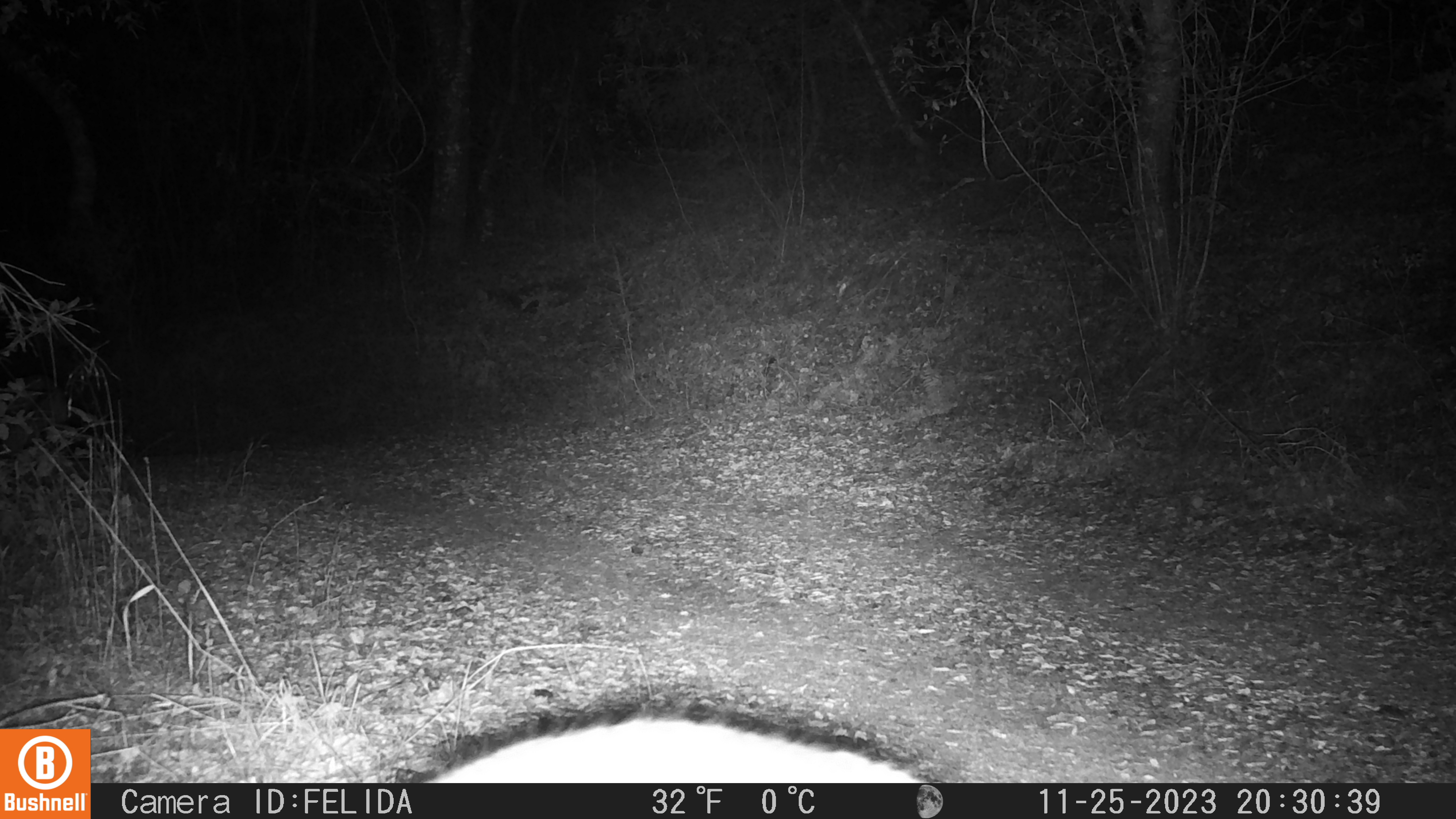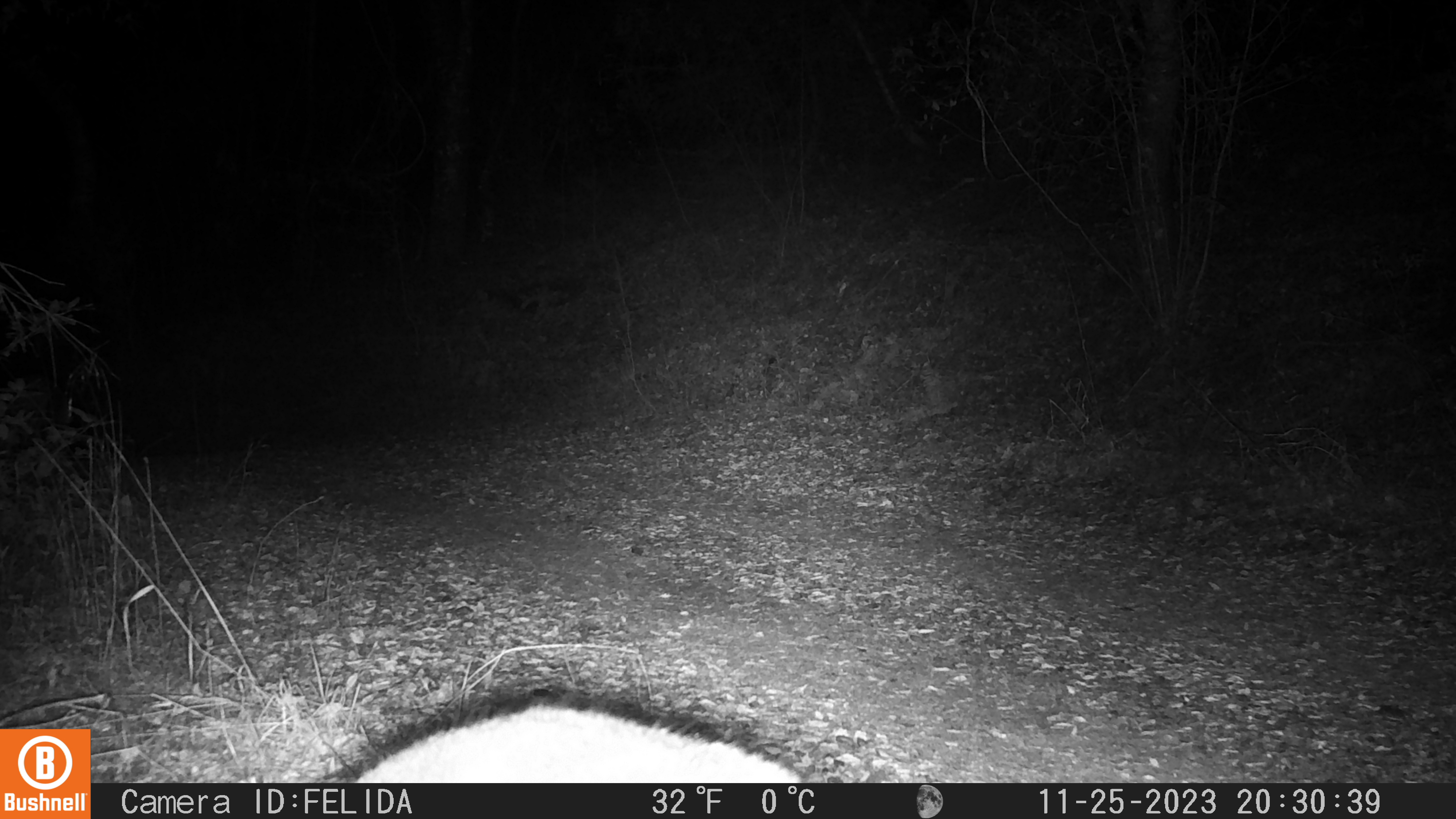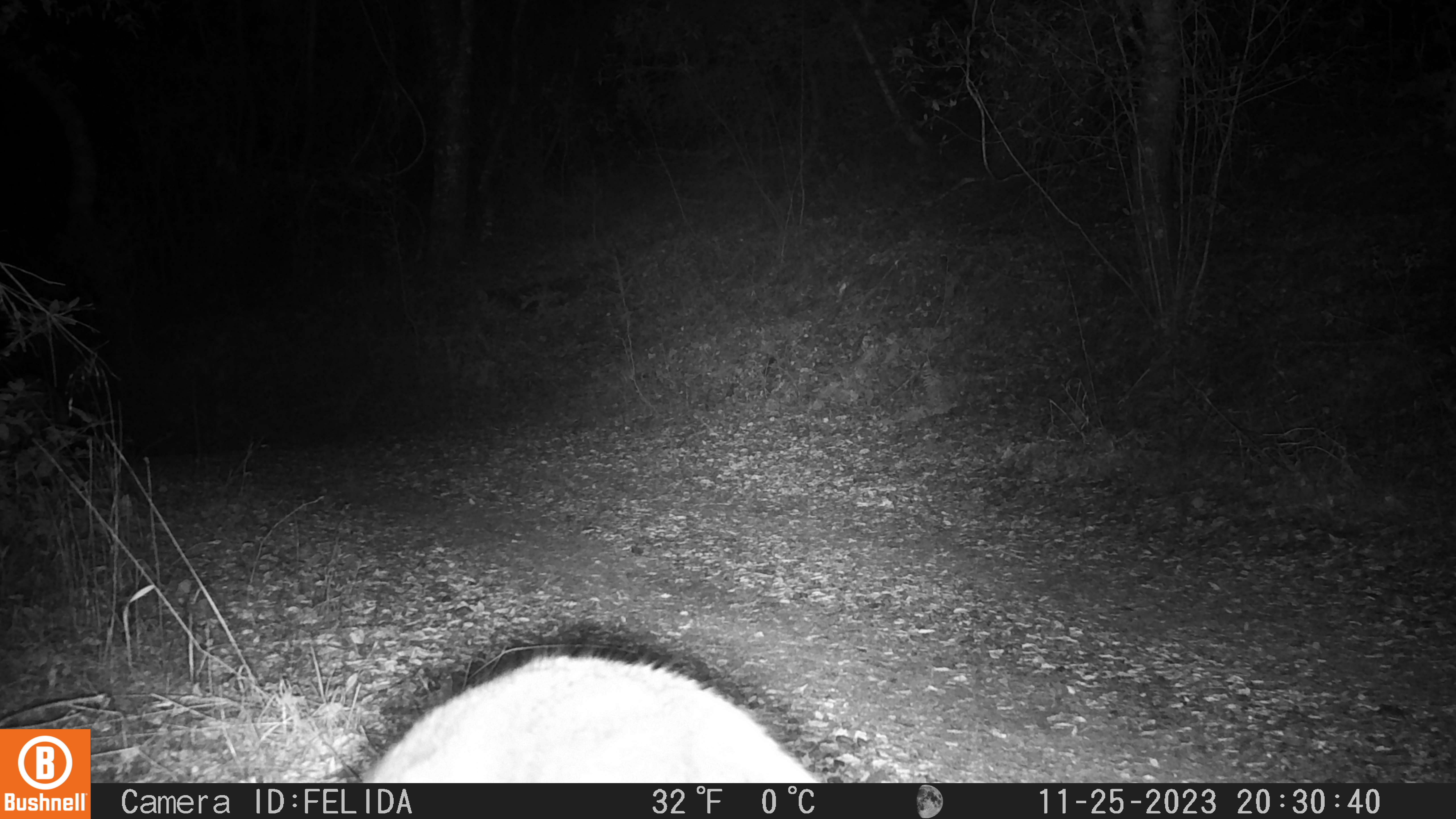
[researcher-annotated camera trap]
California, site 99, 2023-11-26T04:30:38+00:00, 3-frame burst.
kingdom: Animalia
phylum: Chordata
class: Mammalia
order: Artiodactyla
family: Cervidae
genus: Odocoileus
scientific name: Odocoileus hemionus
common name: mule deer